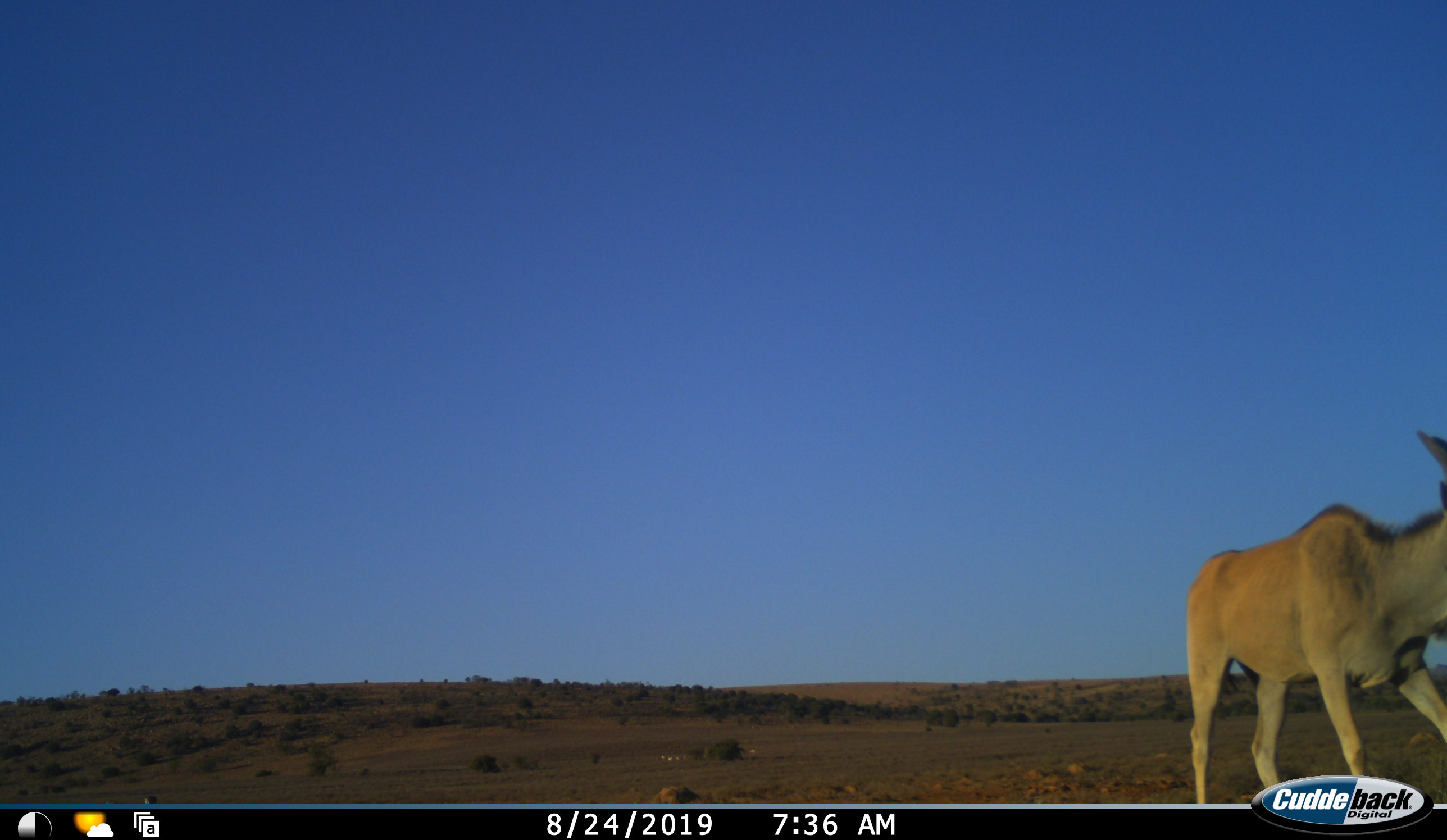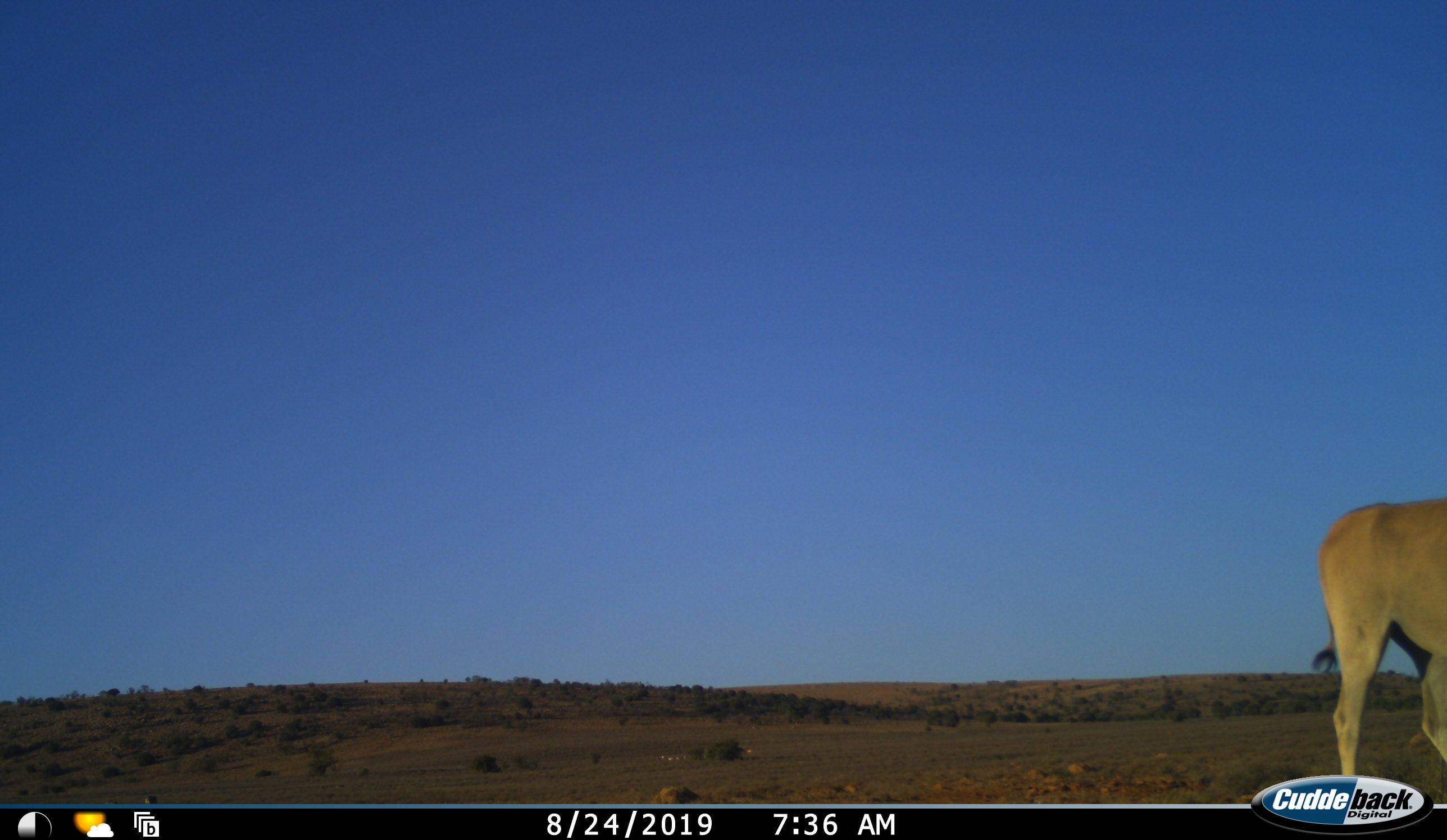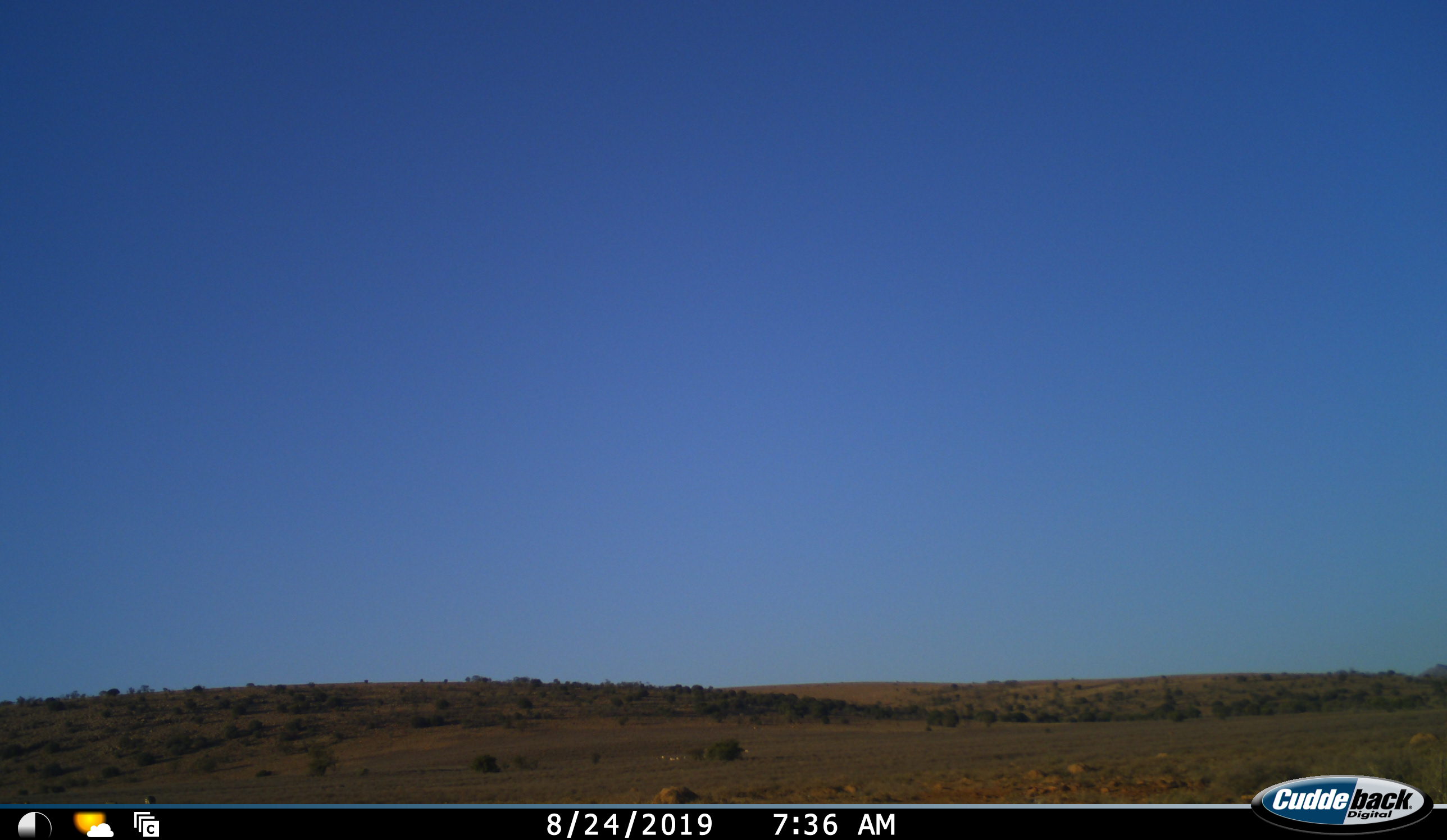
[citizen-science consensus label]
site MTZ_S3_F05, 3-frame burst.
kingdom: Animalia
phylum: Chordata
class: Mammalia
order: Artiodactyla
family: Bovidae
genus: Tragelaphus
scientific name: Tragelaphus oryx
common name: eland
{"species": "eland (Tragelaphus oryx)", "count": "1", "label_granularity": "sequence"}